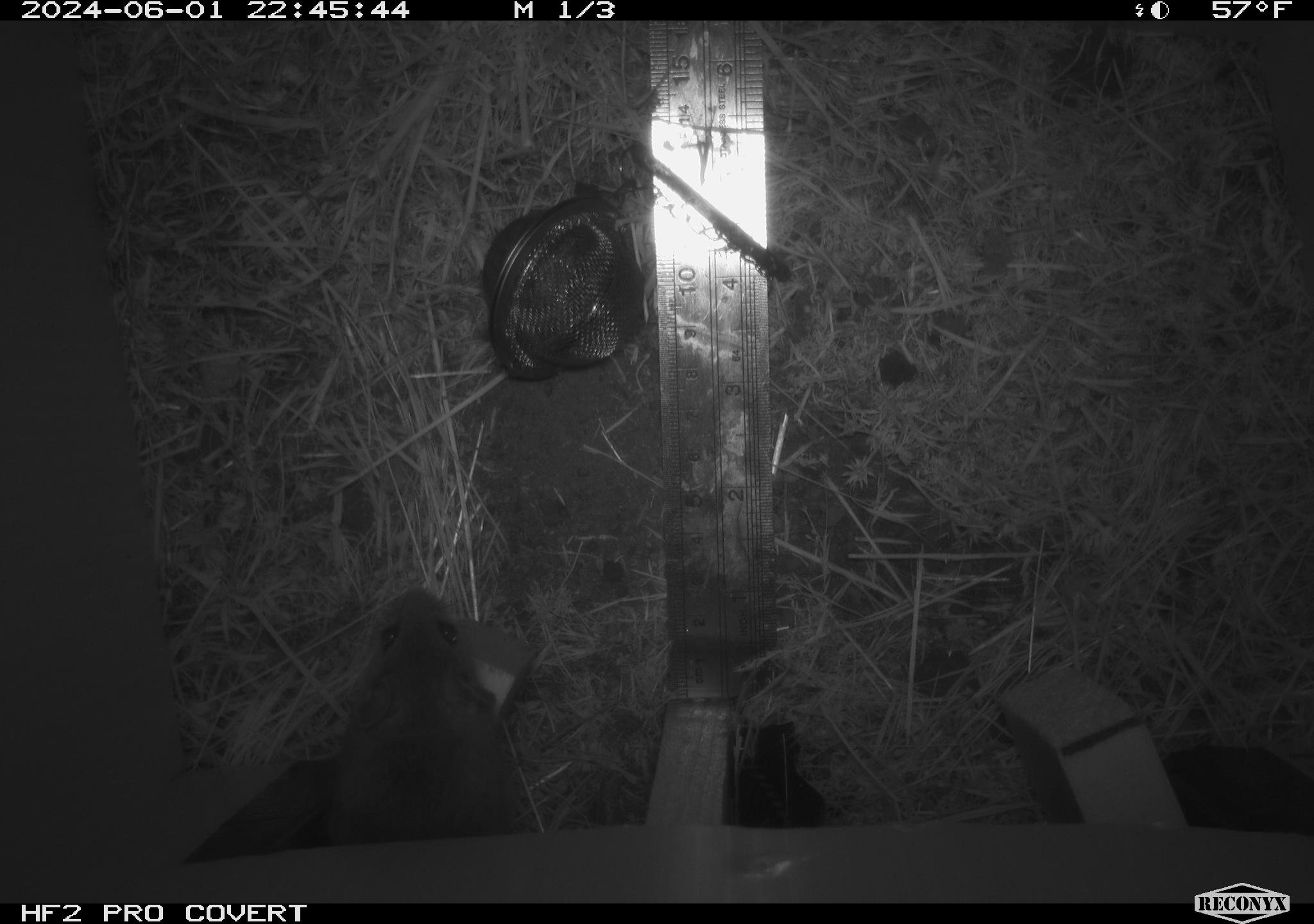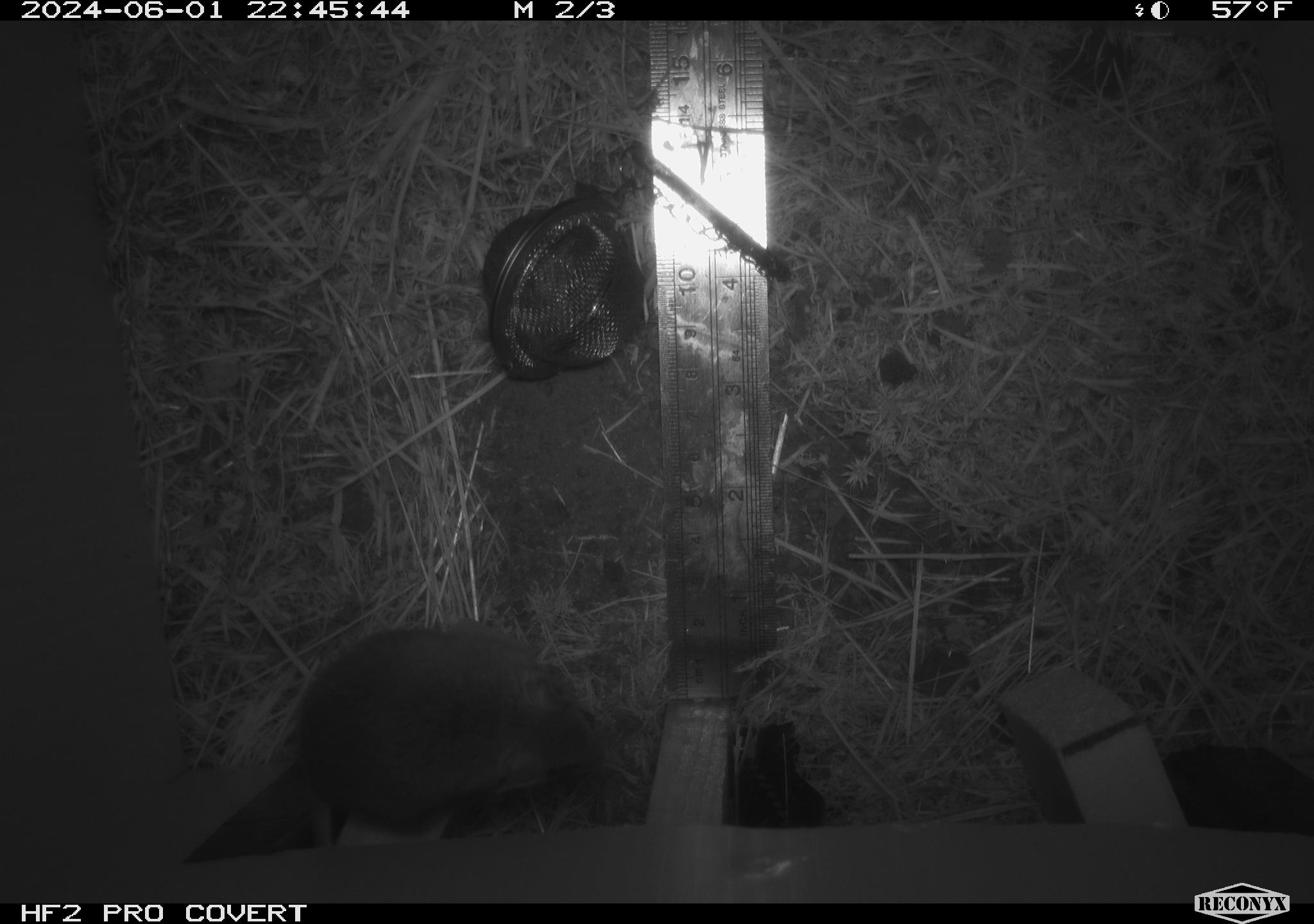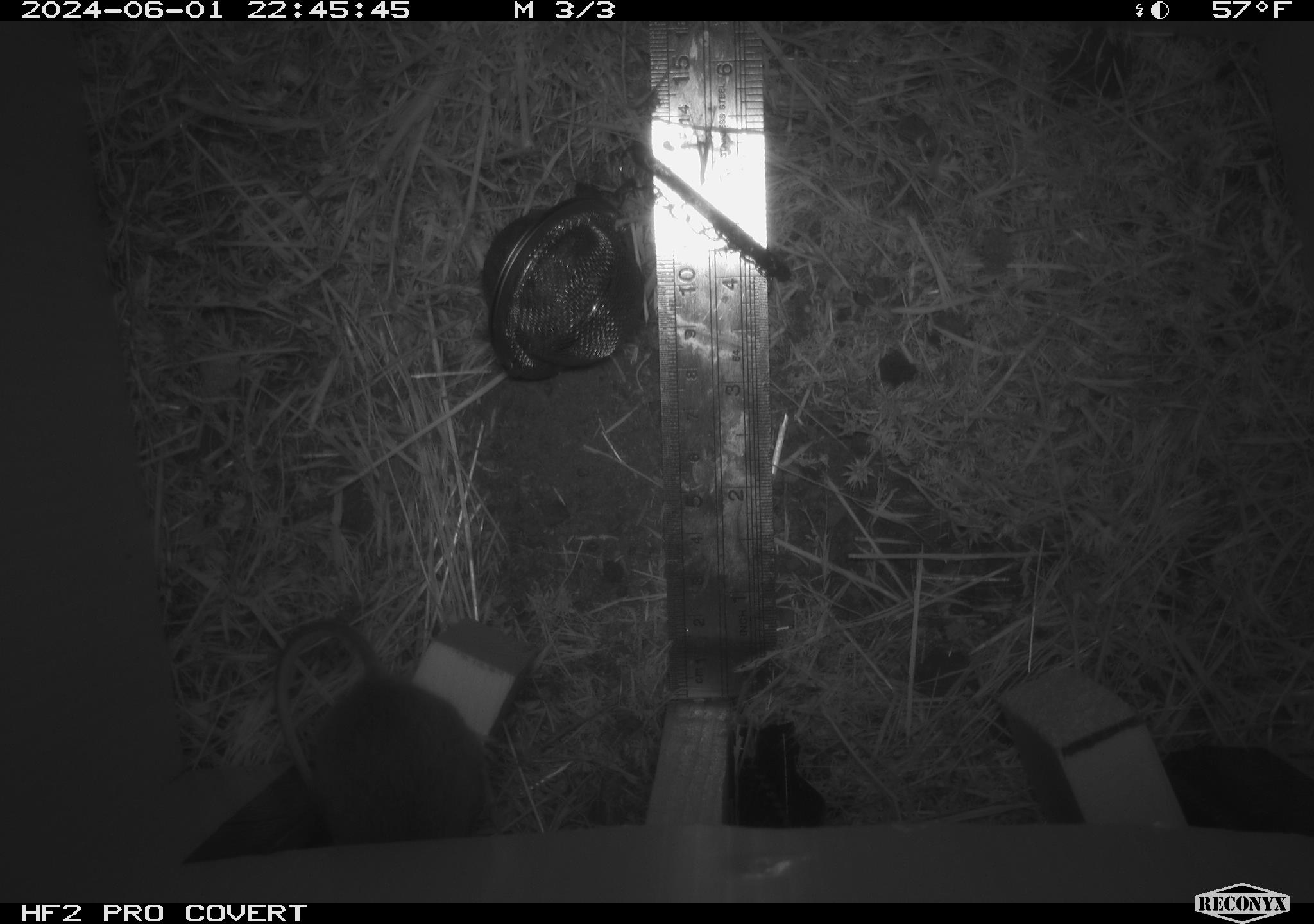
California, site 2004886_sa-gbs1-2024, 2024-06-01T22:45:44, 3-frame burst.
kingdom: Animalia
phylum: Chordata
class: Mammalia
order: Rodentia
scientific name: Rodentia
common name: mouse species